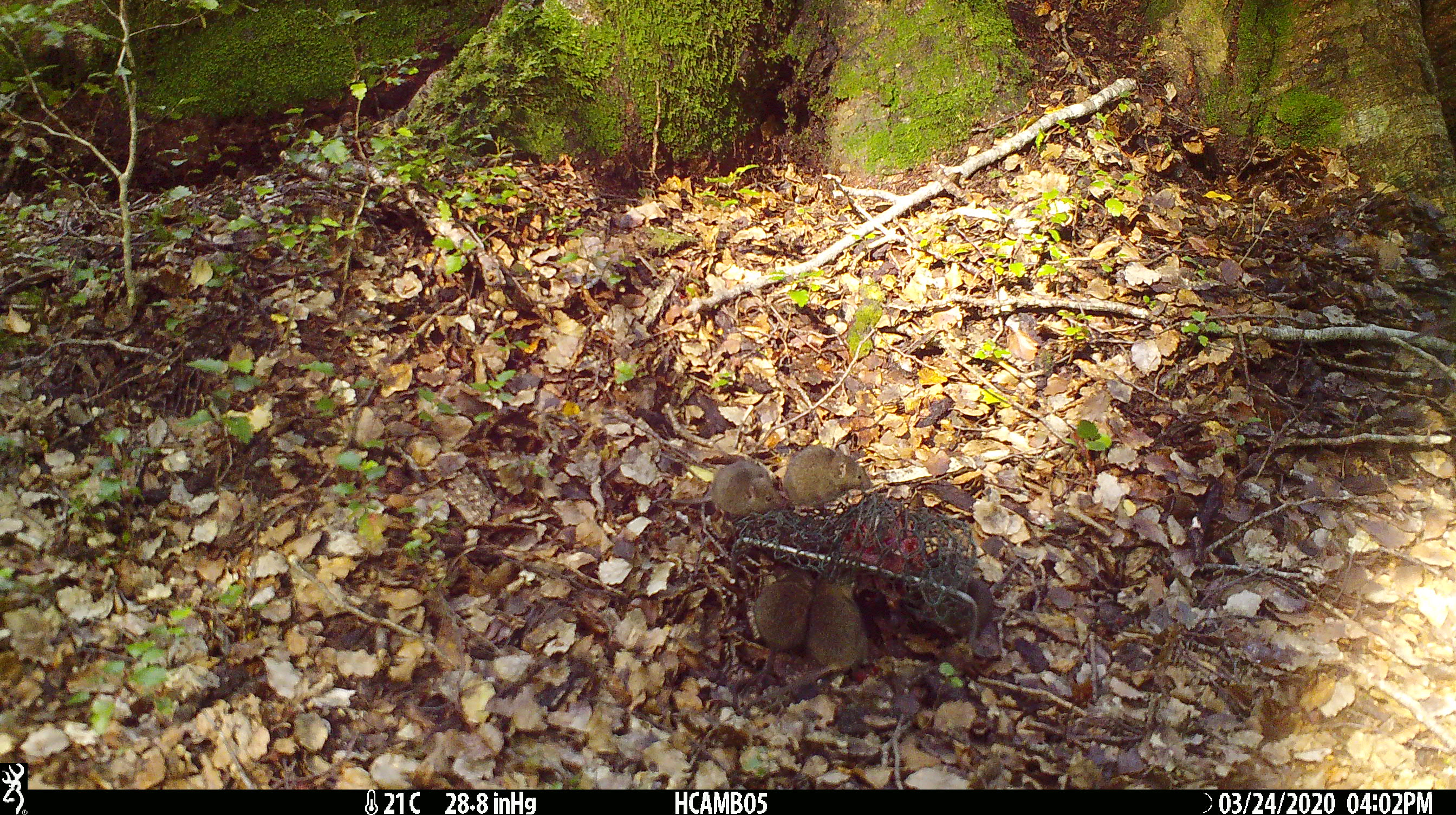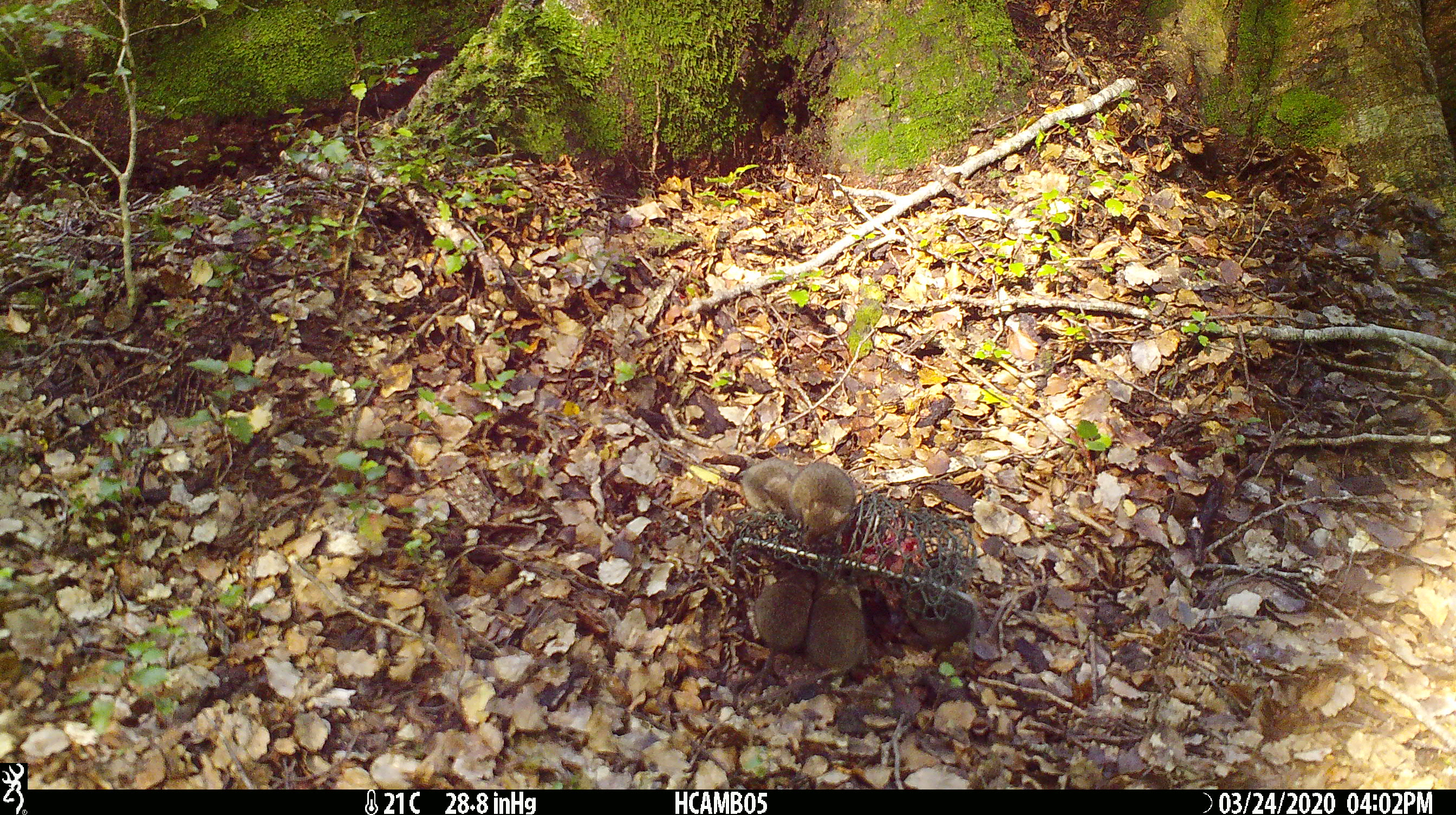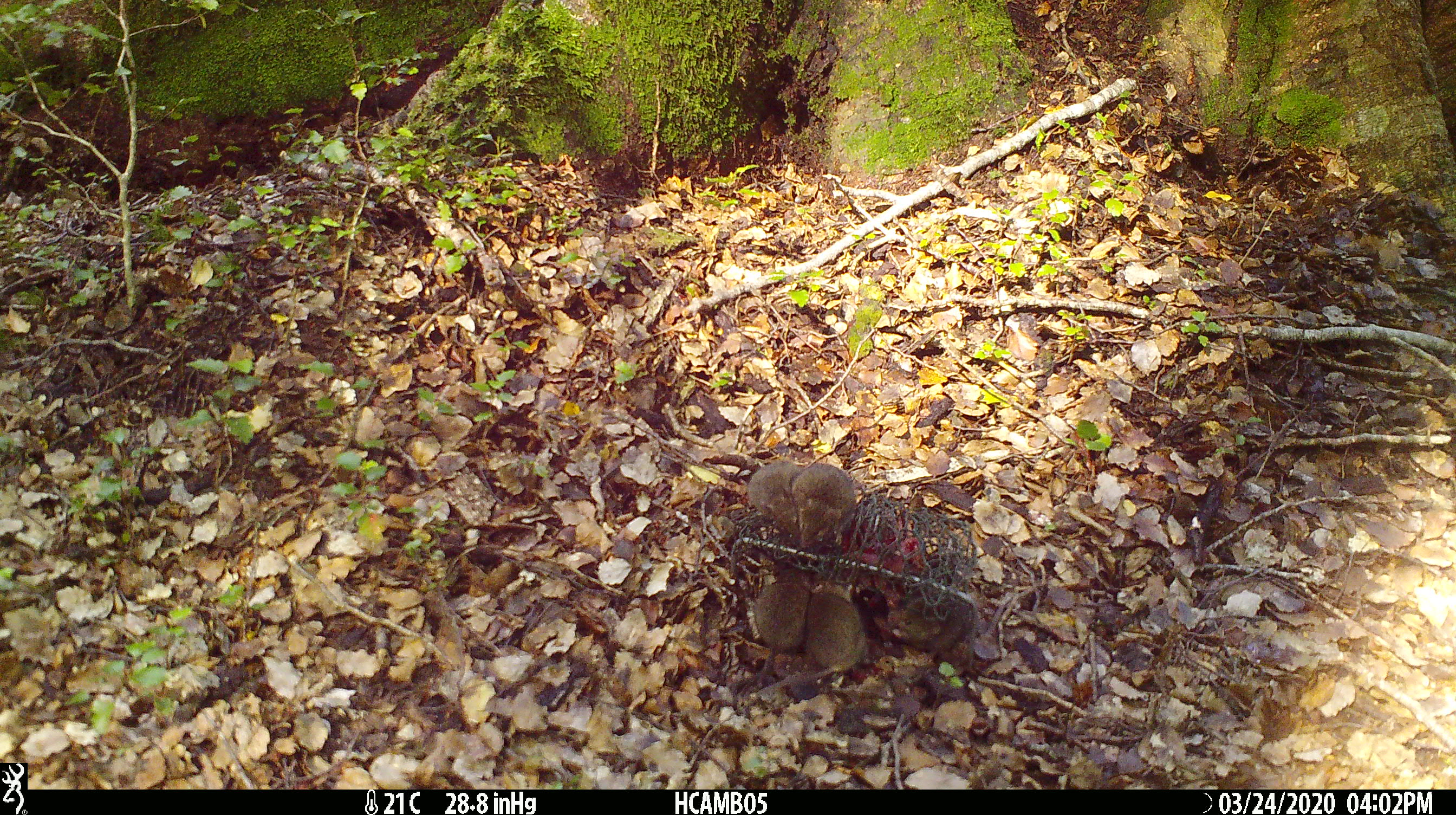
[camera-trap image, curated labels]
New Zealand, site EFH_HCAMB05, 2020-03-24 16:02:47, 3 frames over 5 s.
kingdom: Animalia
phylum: Chordata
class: Mammalia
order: Rodentia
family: Muridae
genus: Mus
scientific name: Mus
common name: mouse